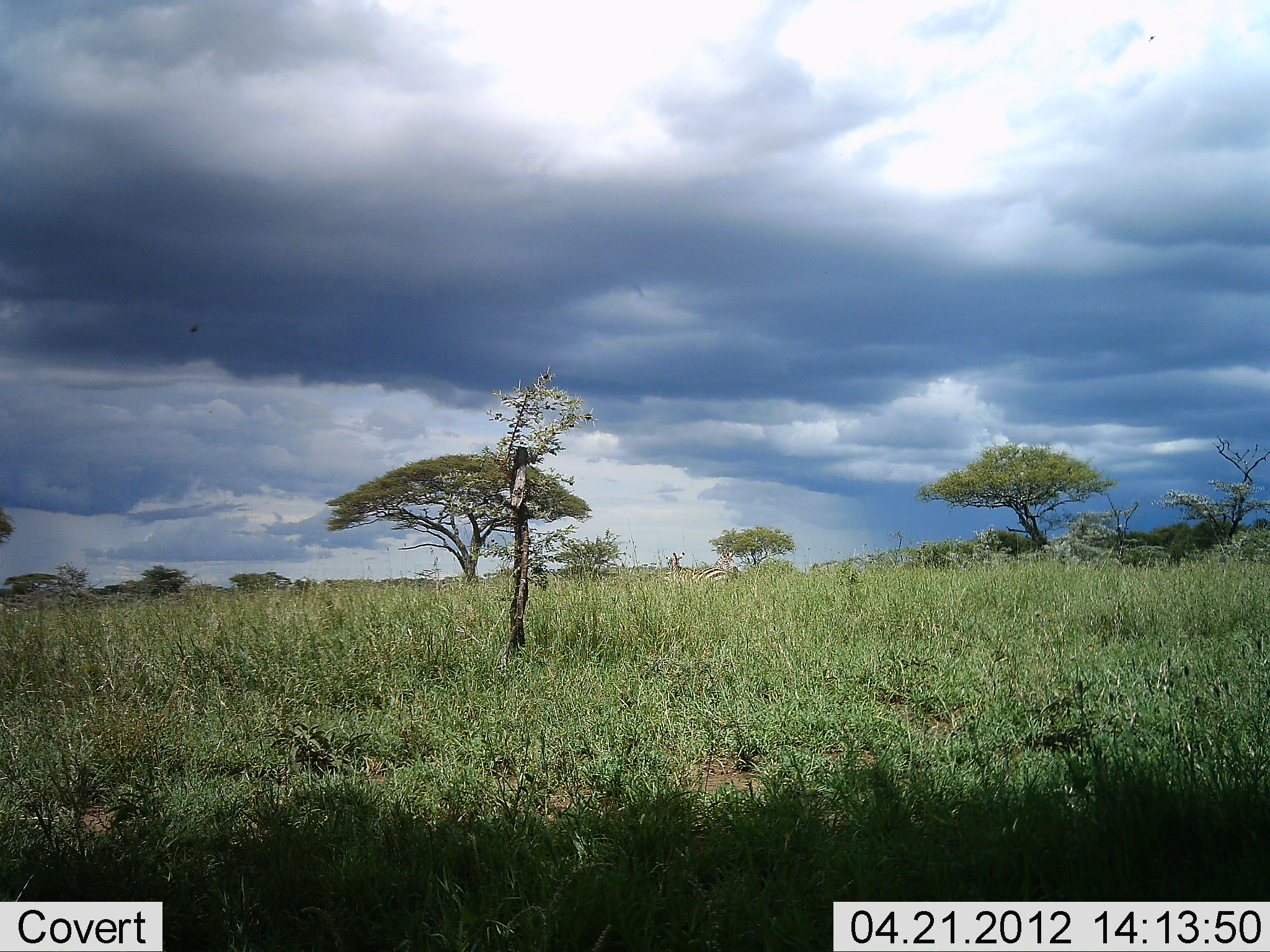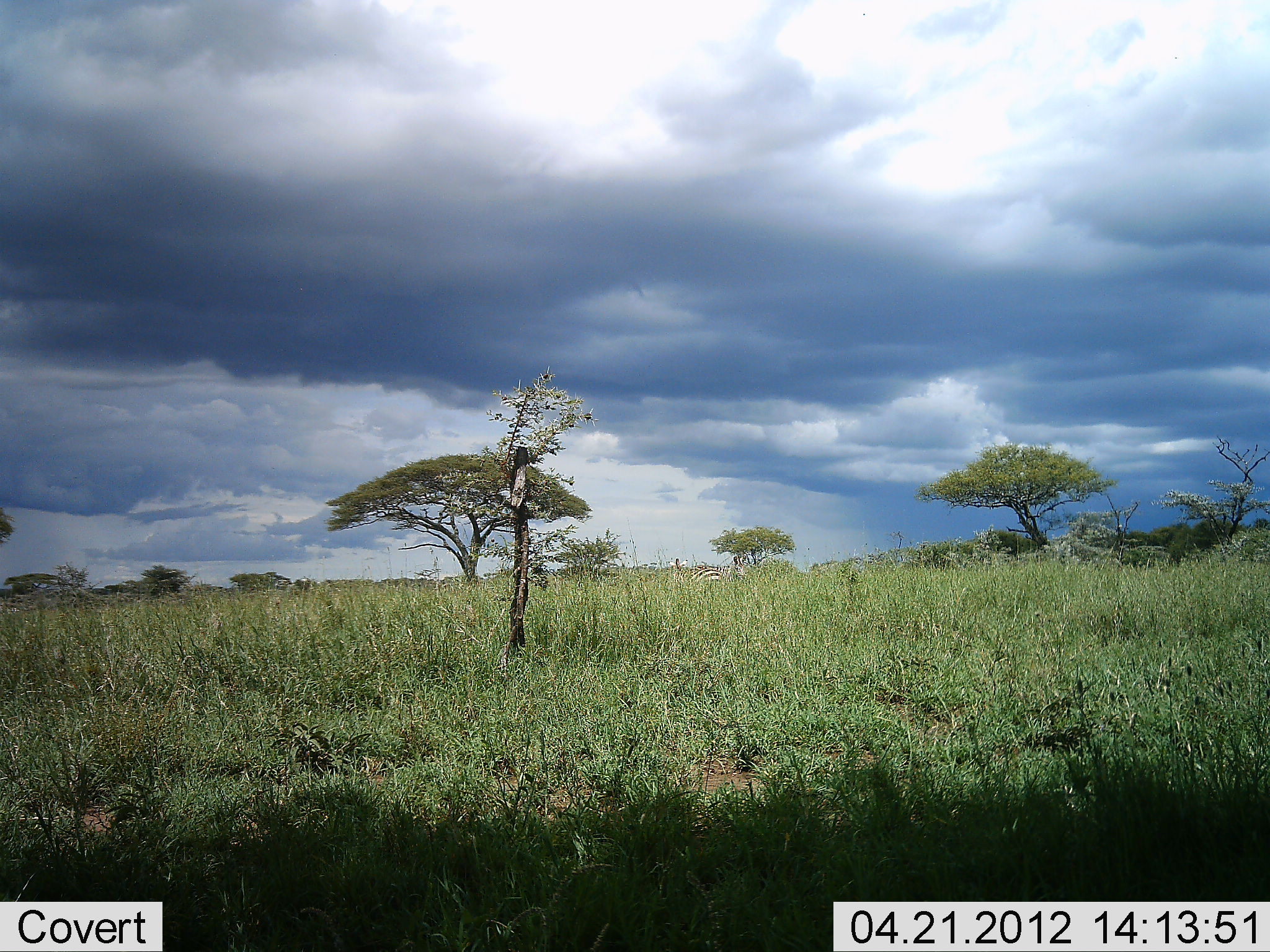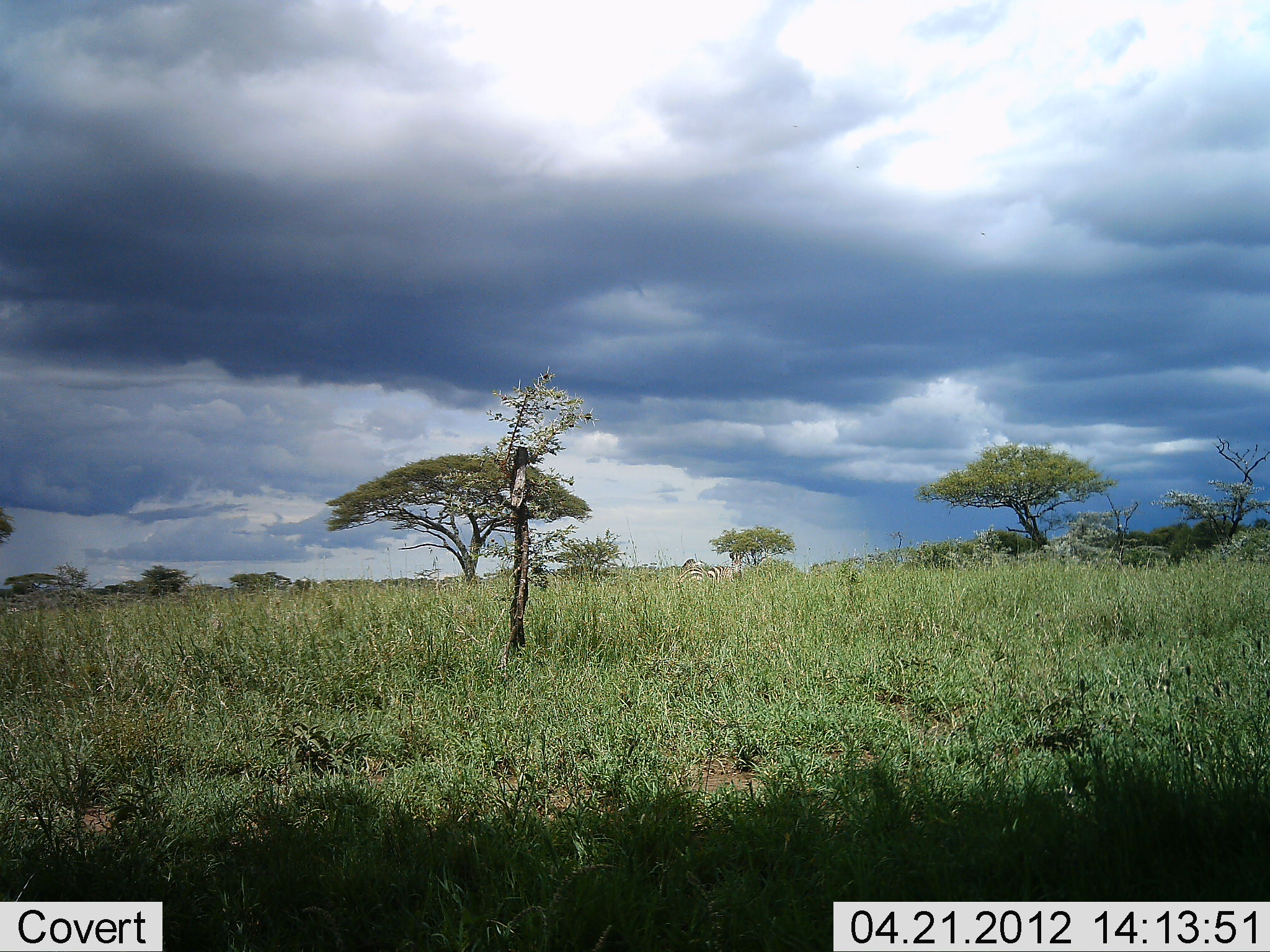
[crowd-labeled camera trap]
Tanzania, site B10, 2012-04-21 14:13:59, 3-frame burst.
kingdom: Animalia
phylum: Chordata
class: Mammalia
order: Perissodactyla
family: Equidae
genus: Equus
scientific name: Equus quagga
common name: plains zebra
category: zebra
Zebra (plains zebra) (Equus quagga), count 2. Behavior (volunteer vote fractions): standing 63%, resting 5%, moving 16%, interacting 11%. Young present (vote fraction): 0%. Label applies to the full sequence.